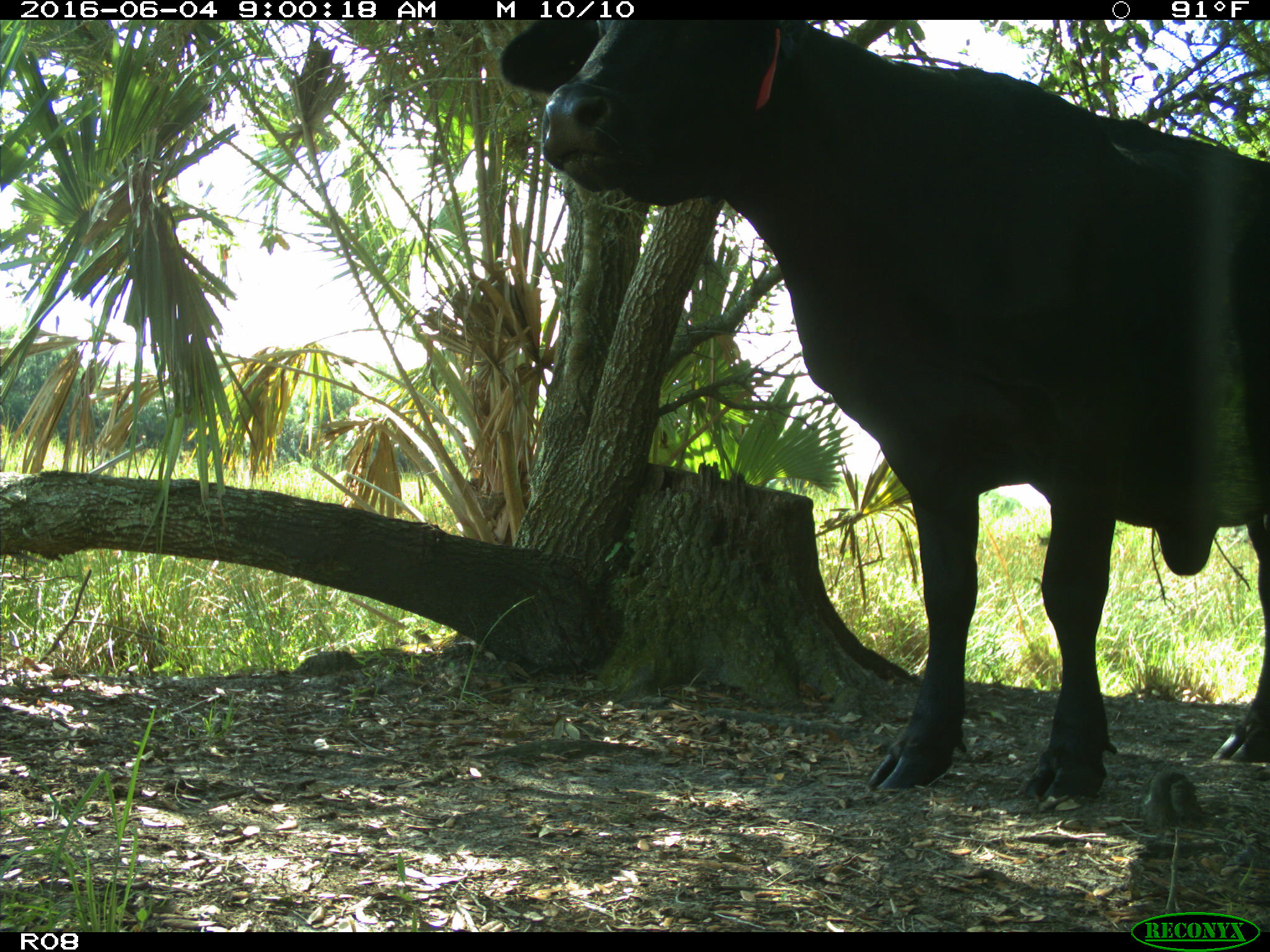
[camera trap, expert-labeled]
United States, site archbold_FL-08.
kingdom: Animalia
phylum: Chordata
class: Mammalia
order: Artiodactyla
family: Bovidae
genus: Bos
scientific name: Bos taurus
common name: domestic cow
Bos taurus (domestic cow).